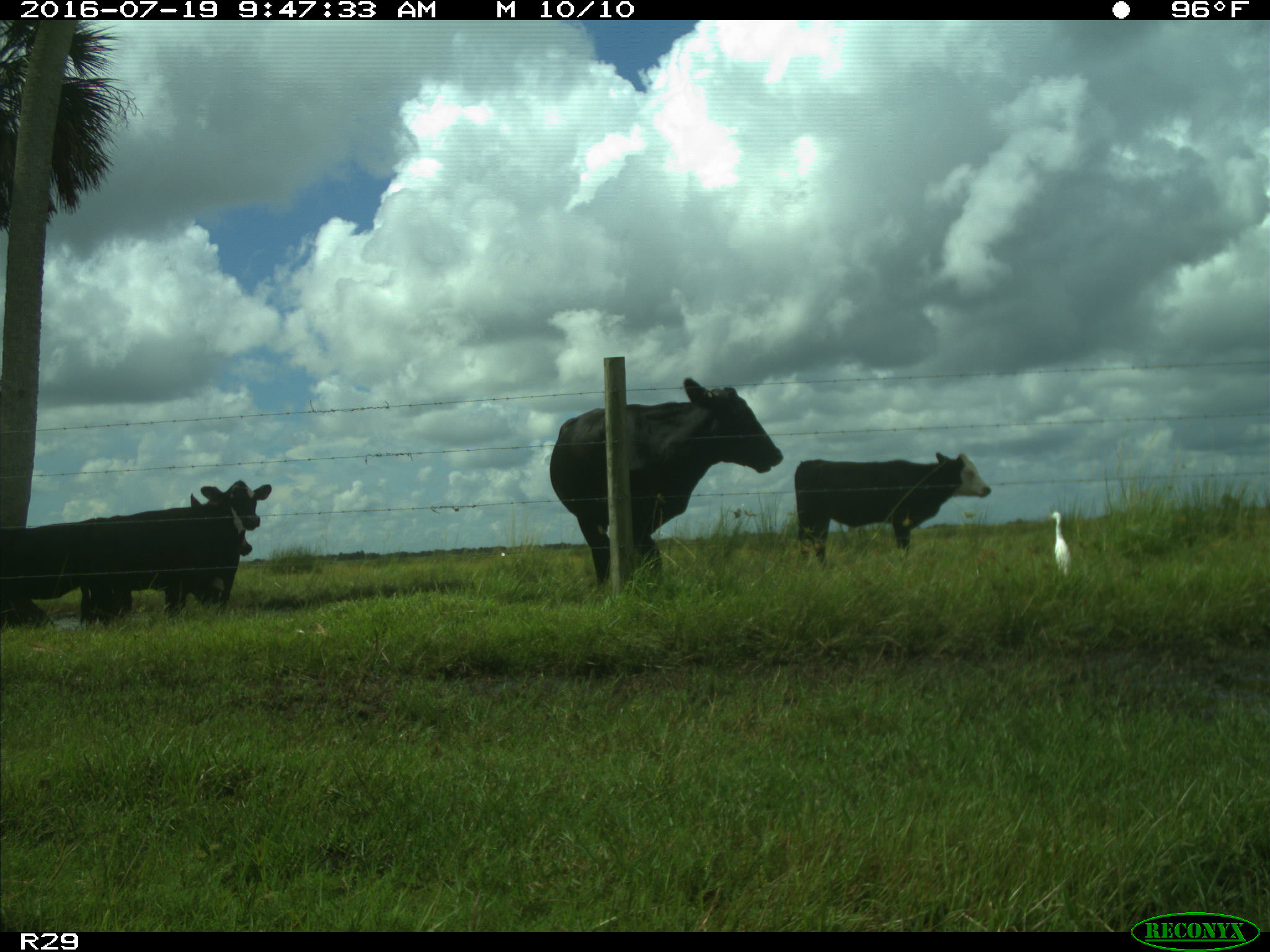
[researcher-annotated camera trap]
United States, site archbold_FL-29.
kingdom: Animalia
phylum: Chordata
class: Mammalia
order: Artiodactyla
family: Bovidae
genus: Bos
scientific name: Bos taurus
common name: domestic cow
Bos taurus (domestic cow).